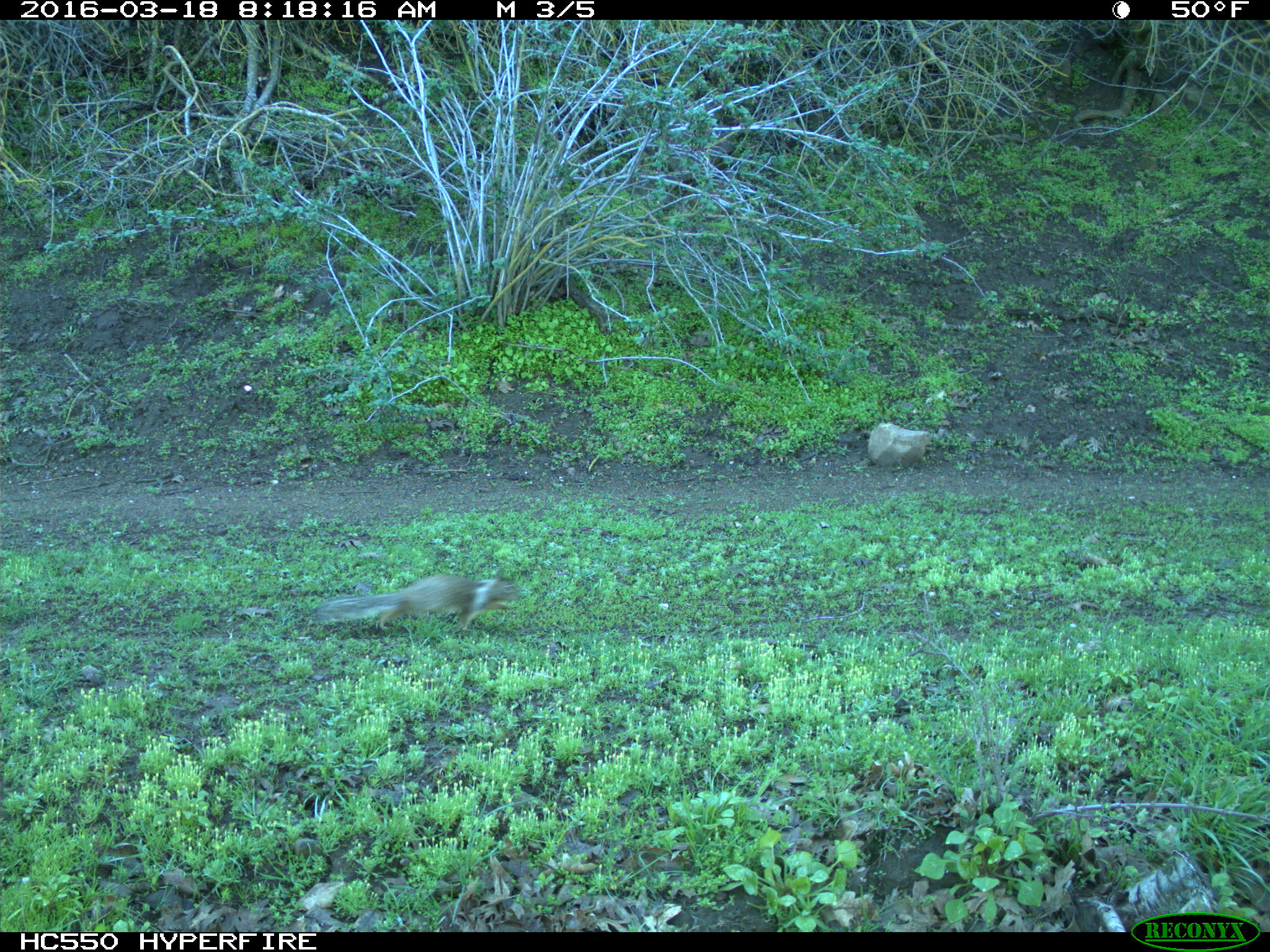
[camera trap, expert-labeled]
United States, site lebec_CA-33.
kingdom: Animalia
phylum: Chordata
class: Mammalia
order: Rodentia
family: Sciuridae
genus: Otospermophilus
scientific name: Otospermophilus beecheyi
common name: california ground squirrel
Otospermophilus beecheyi (california ground squirrel).